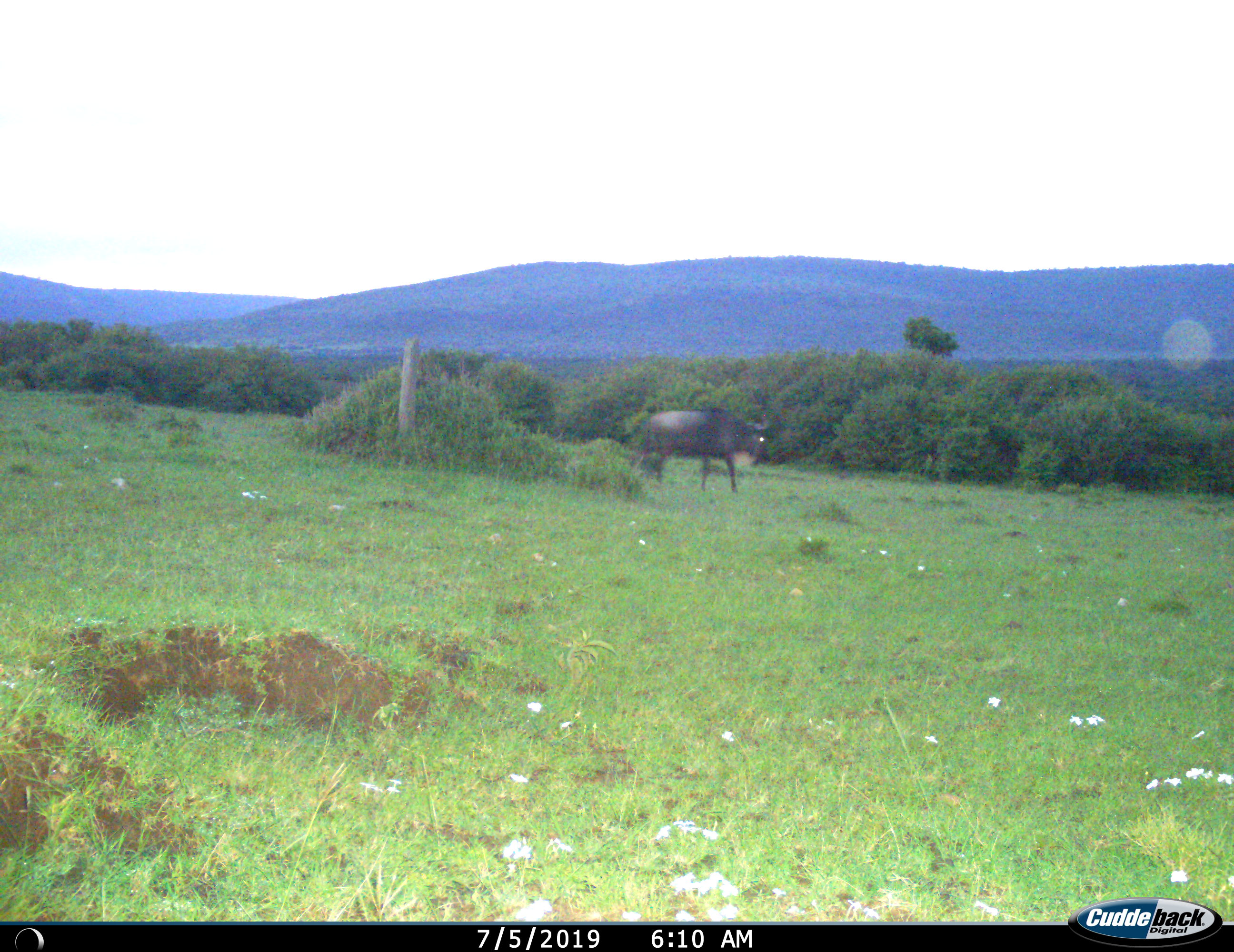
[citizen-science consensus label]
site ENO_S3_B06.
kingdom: Animalia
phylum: Chordata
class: Mammalia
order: Artiodactyla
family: Bovidae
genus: Connochaetes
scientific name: Connochaetes taurinus taurinus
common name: blue wildebeest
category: wildebeestblue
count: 1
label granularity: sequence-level